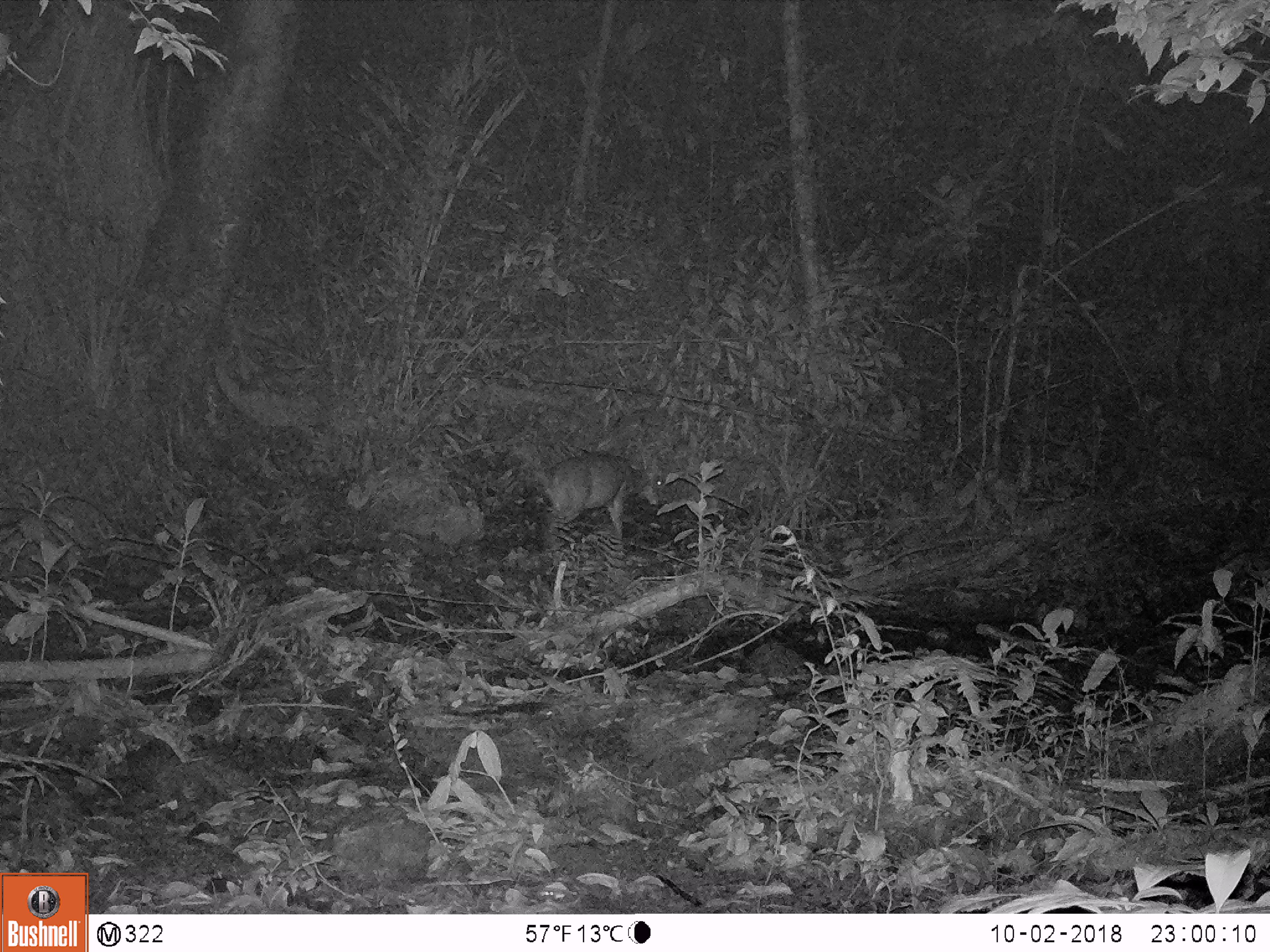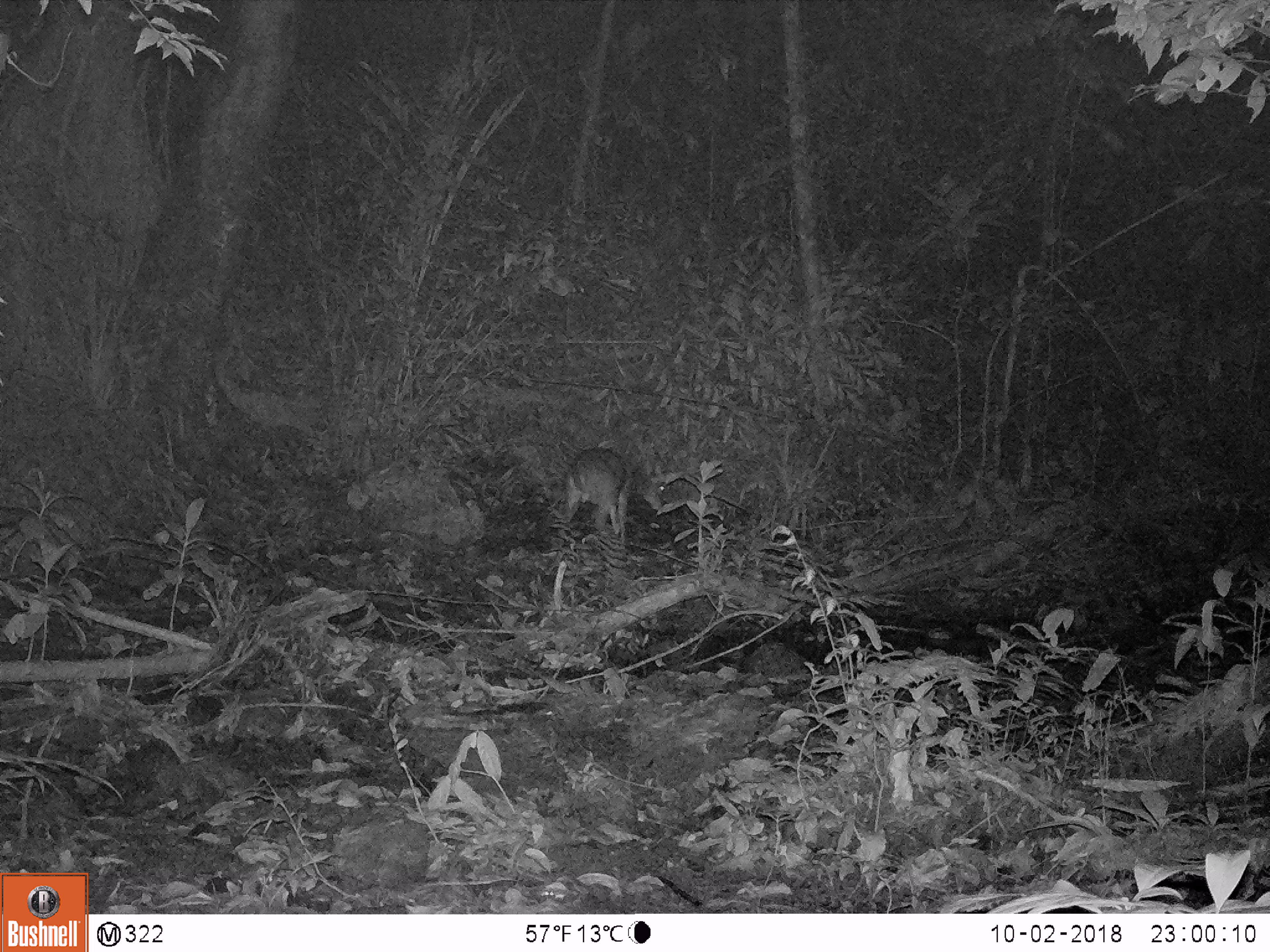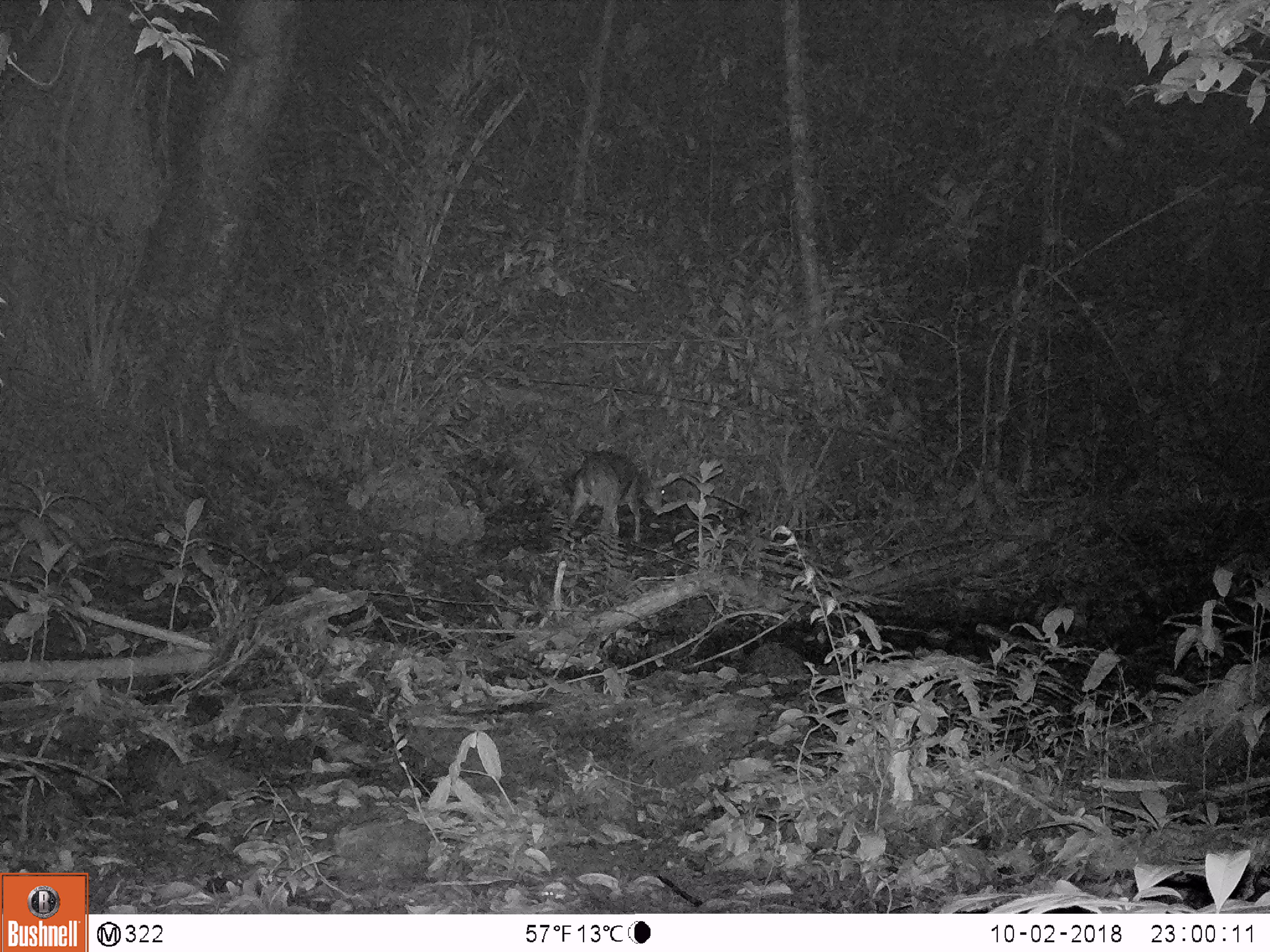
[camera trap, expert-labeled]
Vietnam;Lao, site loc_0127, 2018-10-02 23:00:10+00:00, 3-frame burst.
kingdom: Animalia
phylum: Chordata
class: Mammalia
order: Artiodactyla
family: Cervidae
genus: Muntiacus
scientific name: Muntiacus vuquangensis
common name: large-antlered muntjac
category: large antlered muntjac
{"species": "large antlered muntjac (large-antlered muntjac) (Muntiacus vuquangensis)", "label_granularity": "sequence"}